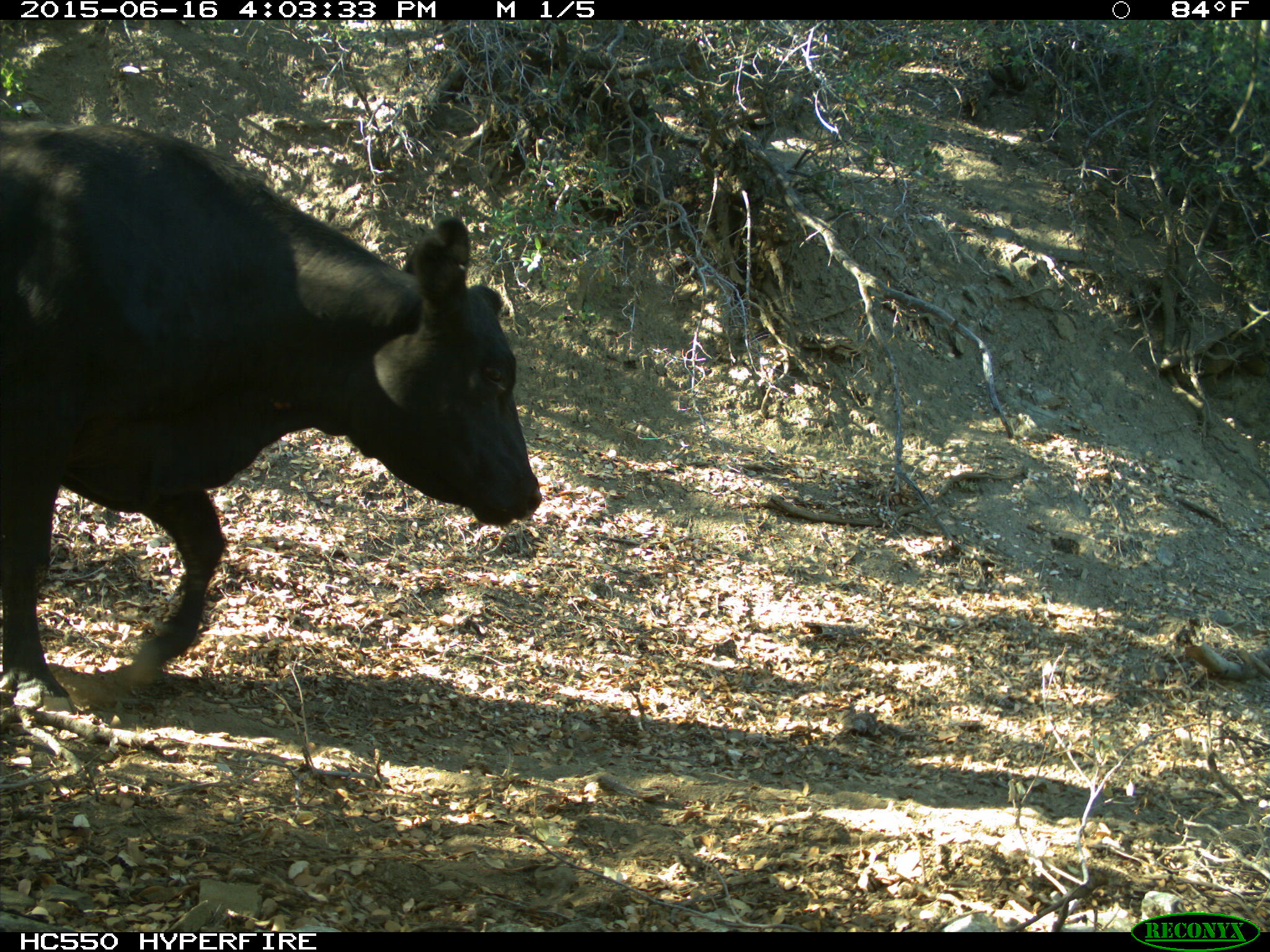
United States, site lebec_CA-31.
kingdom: Animalia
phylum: Chordata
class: Mammalia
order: Artiodactyla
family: Bovidae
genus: Bos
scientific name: Bos taurus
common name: domestic cow